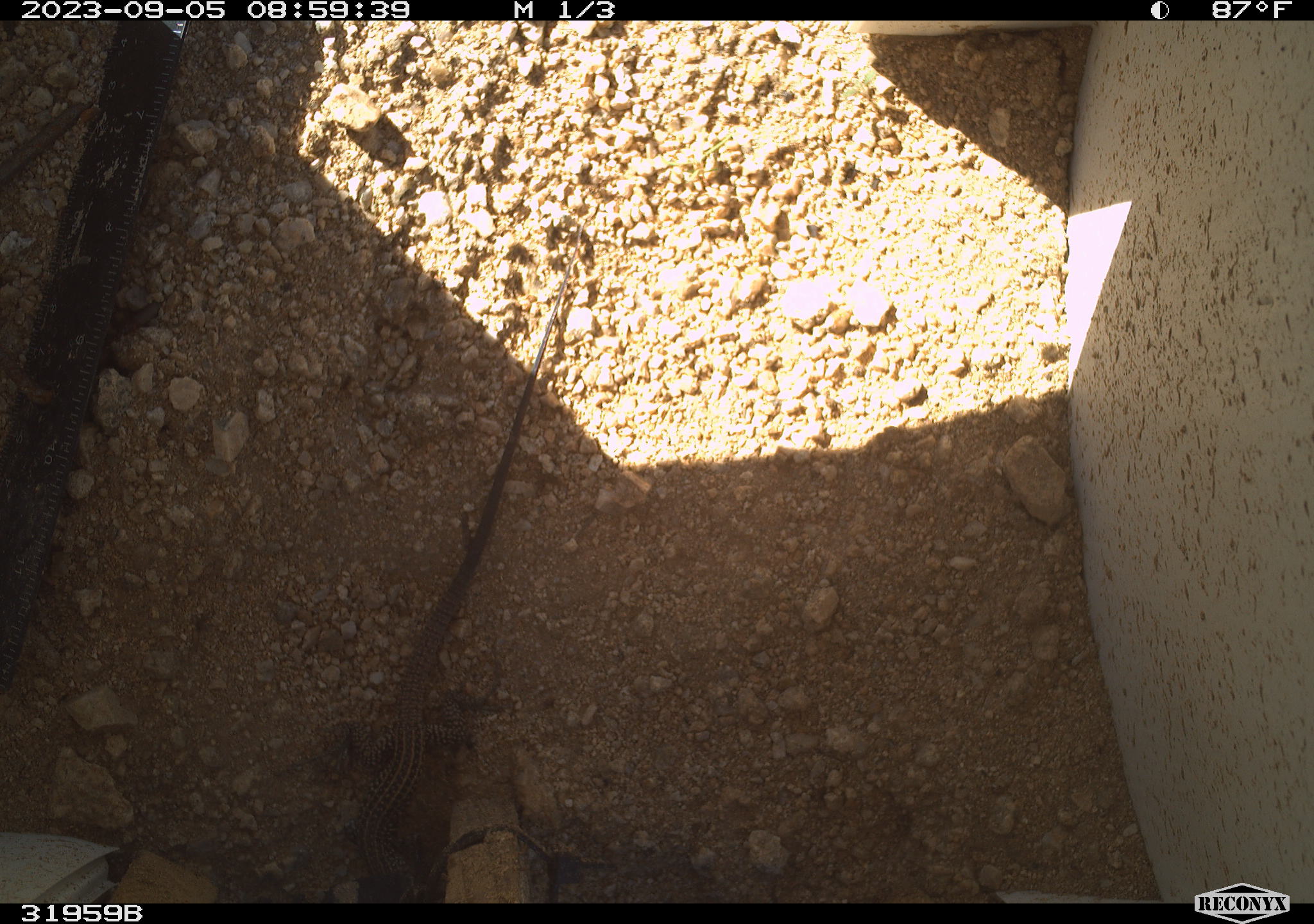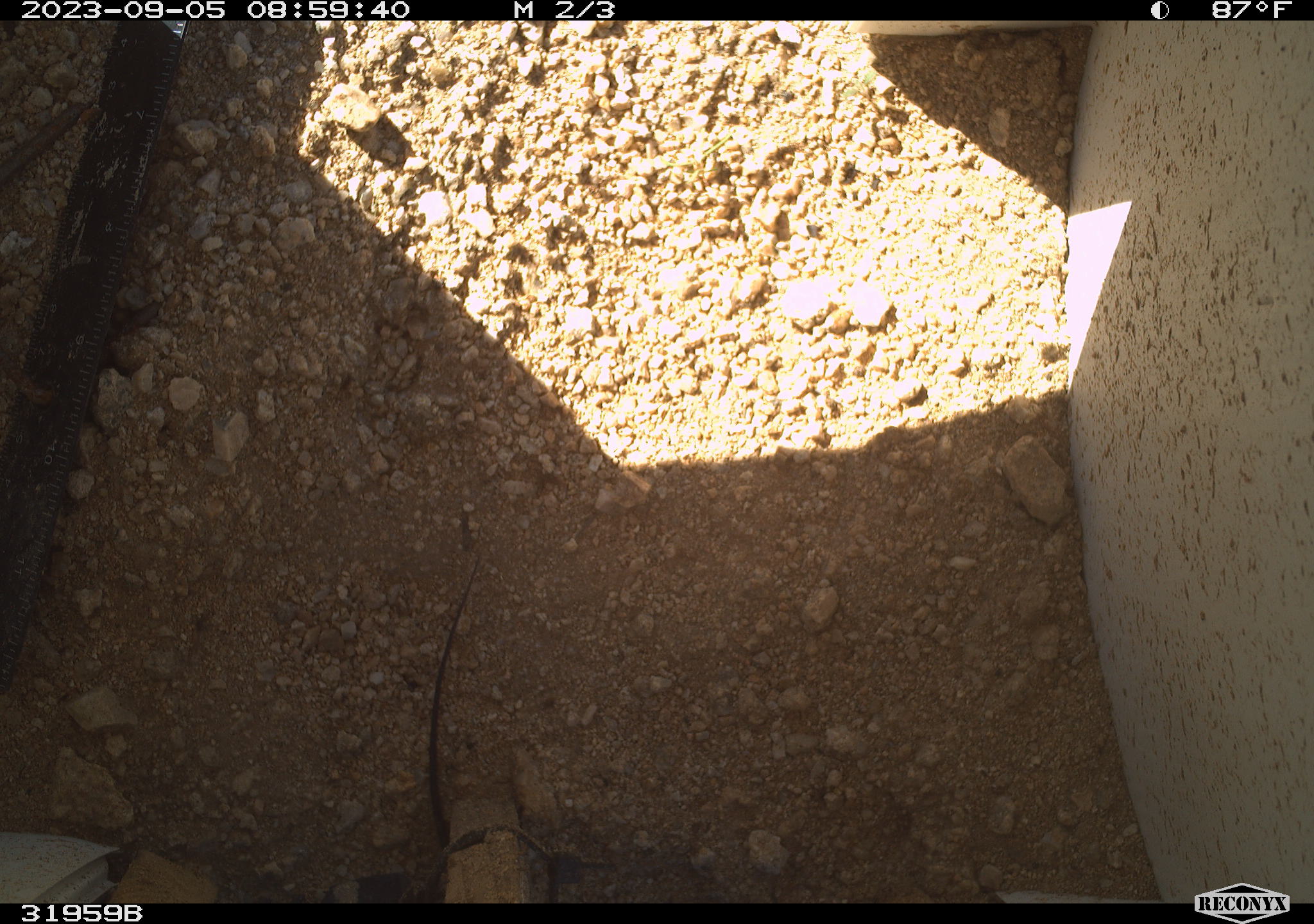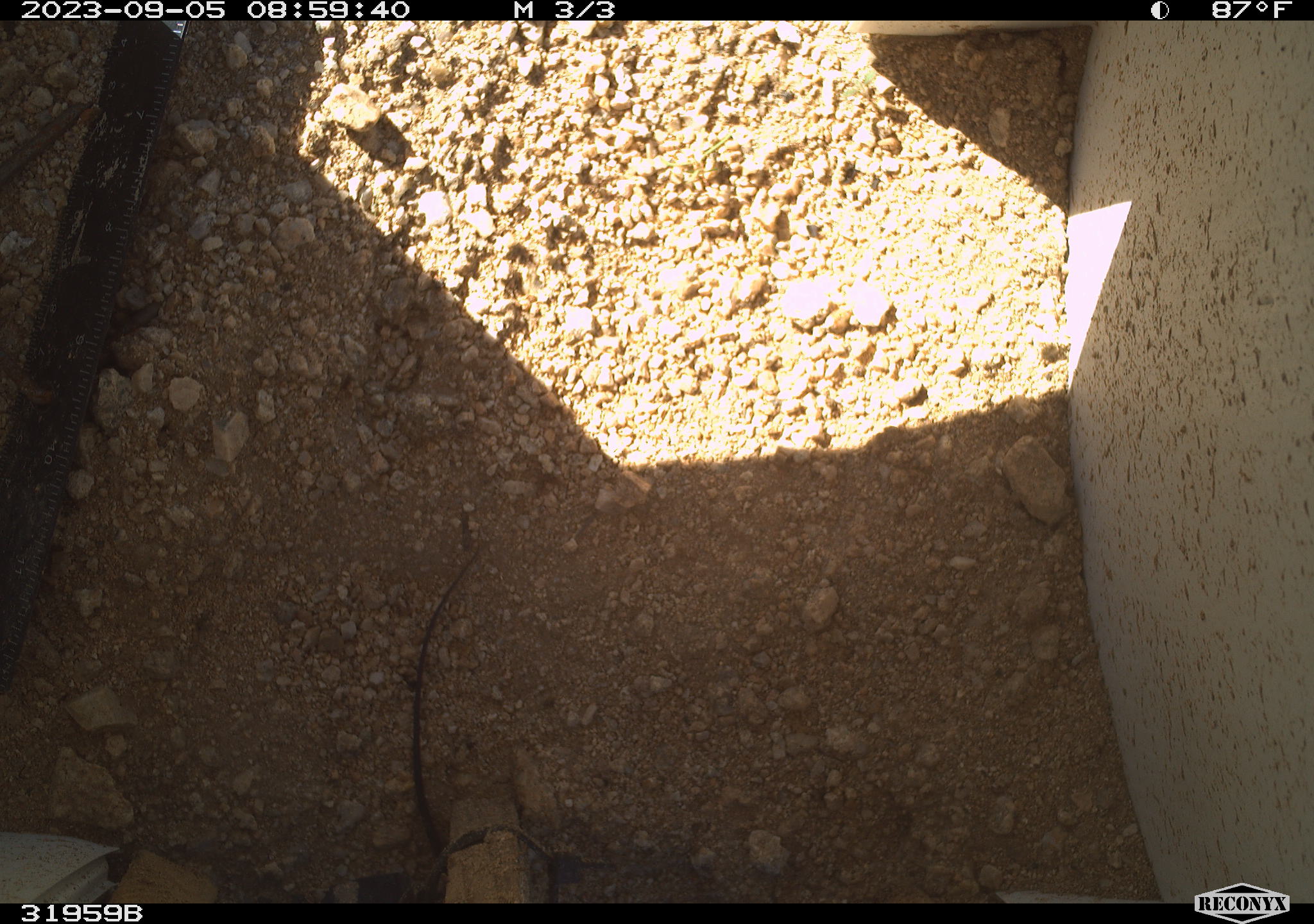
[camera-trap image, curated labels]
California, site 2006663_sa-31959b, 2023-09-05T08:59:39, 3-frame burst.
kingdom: Animalia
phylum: Chordata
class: Reptilia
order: Squamata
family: Teiidae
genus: Aspidoscelis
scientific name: Aspidoscelis tigris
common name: western whiptail